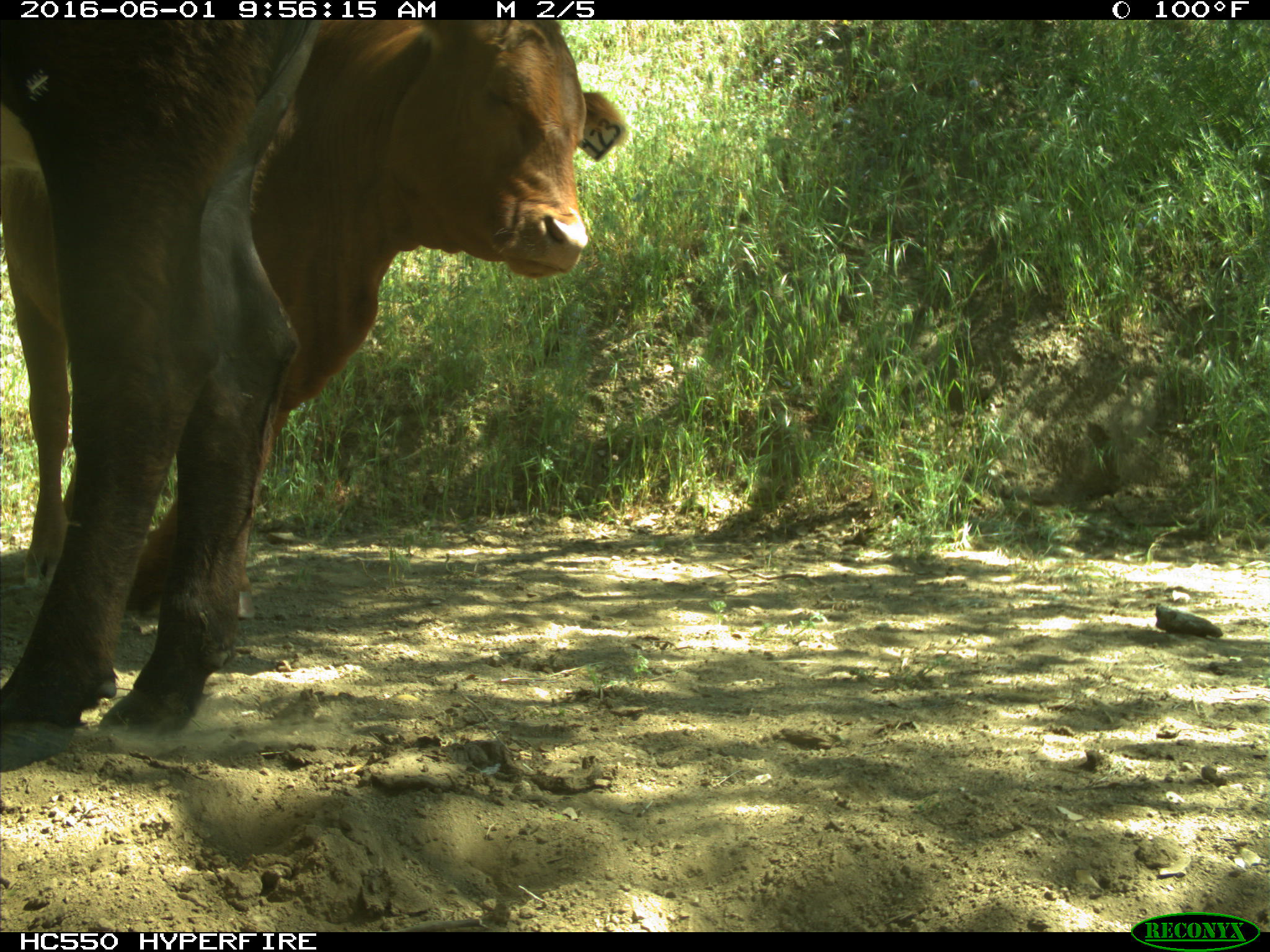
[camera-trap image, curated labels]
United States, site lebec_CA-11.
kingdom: Animalia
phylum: Chordata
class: Mammalia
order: Artiodactyla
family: Bovidae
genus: Bos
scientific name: Bos taurus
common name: domestic cow